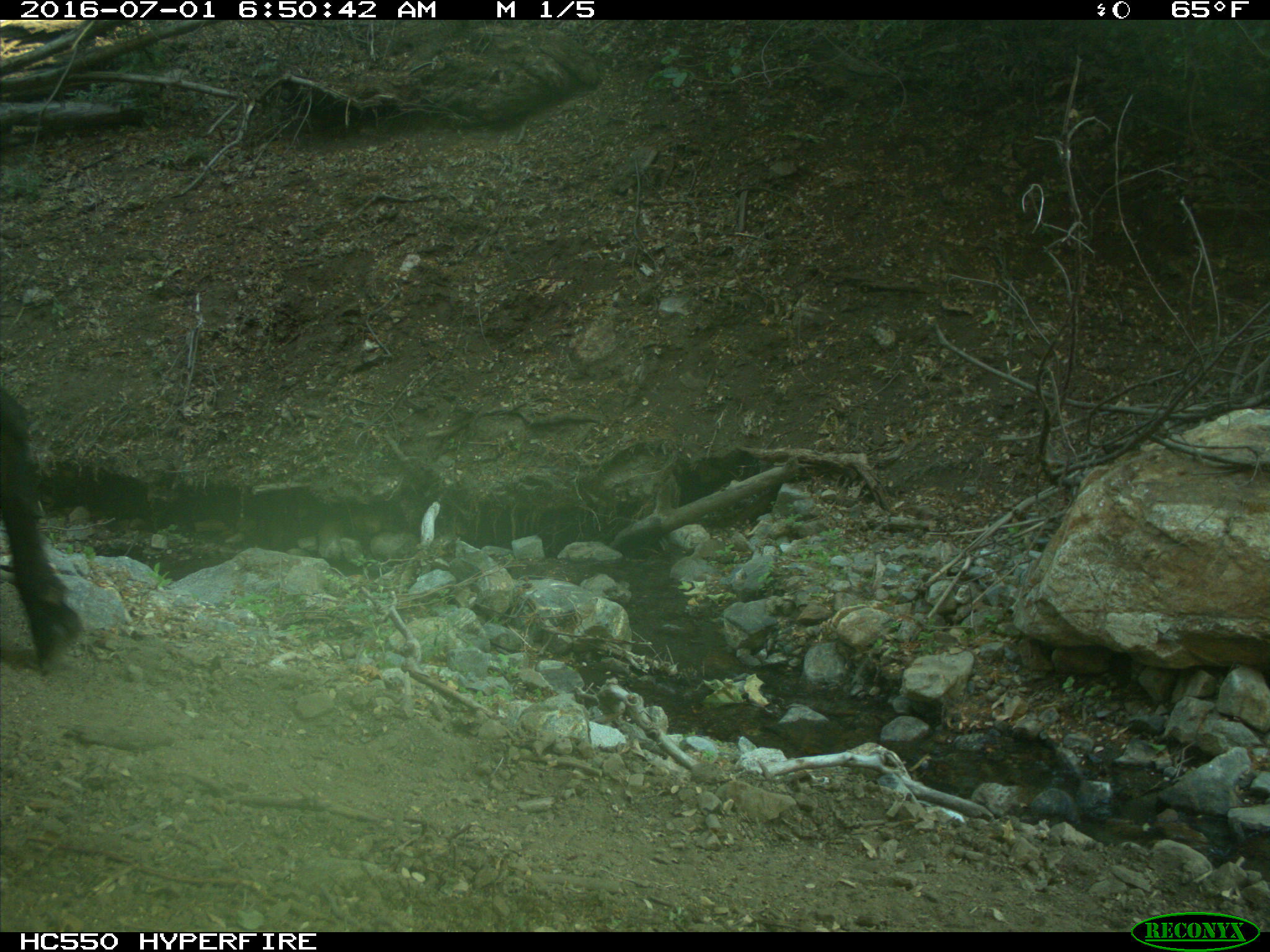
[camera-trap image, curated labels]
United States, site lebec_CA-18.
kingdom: Animalia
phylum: Chordata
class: Mammalia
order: Artiodactyla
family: Bovidae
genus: Bos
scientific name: Bos taurus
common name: domestic cow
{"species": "Bos taurus (domestic cow)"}